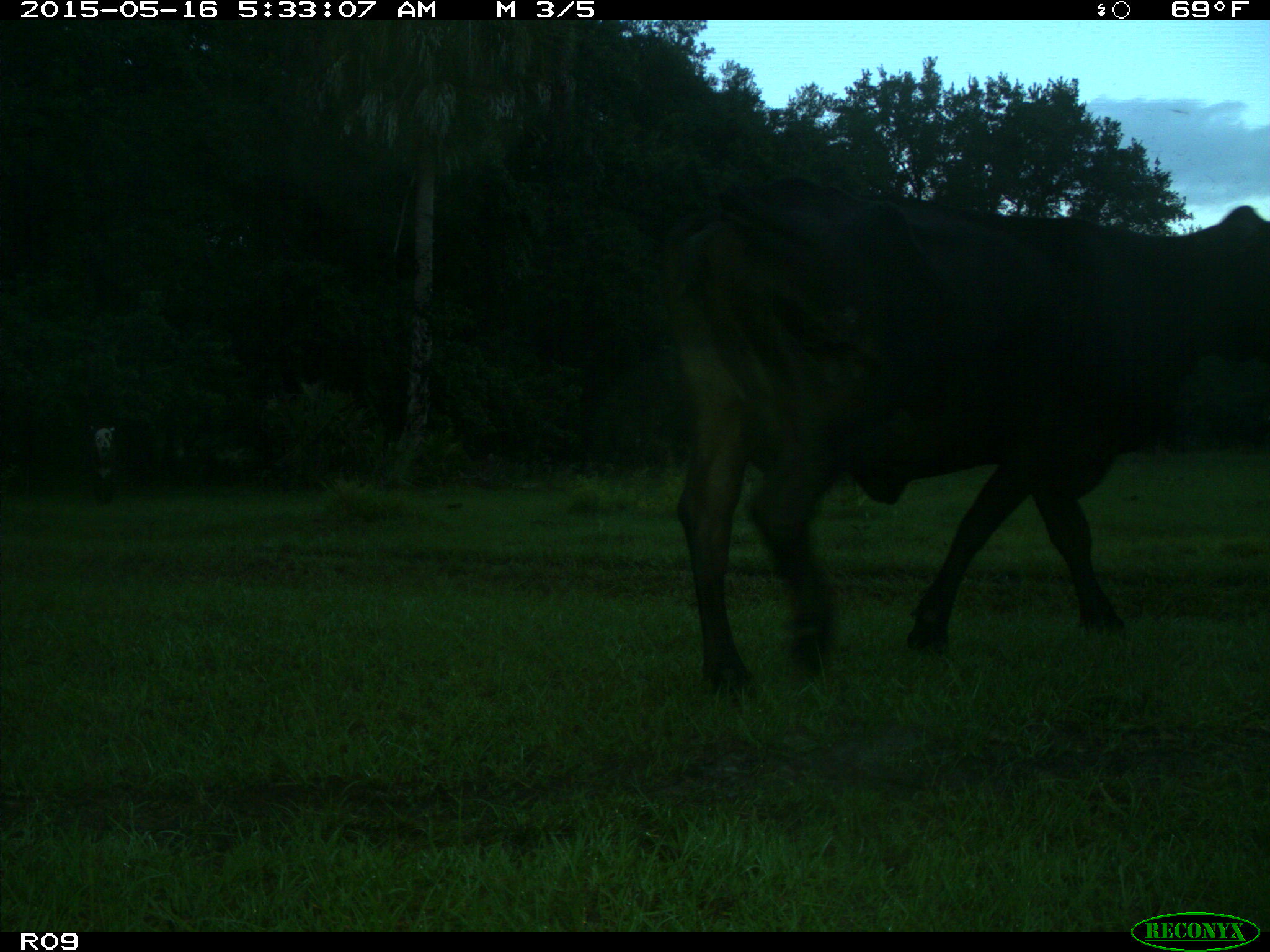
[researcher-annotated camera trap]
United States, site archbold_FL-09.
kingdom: Animalia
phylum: Chordata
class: Mammalia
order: Artiodactyla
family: Bovidae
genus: Bos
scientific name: Bos taurus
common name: domestic cow